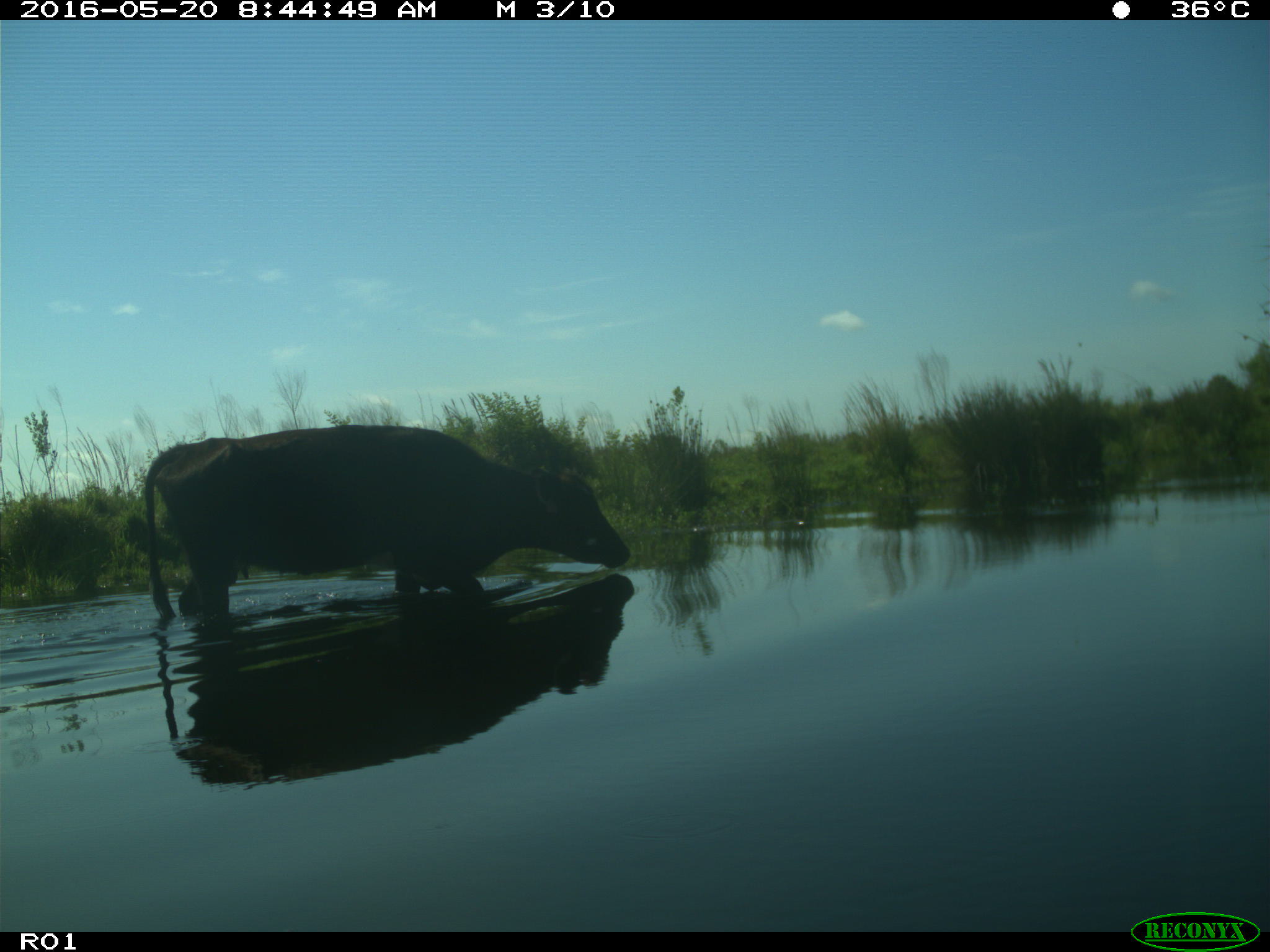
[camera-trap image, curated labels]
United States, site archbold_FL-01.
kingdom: Animalia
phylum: Chordata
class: Mammalia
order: Artiodactyla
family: Bovidae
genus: Bos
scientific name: Bos taurus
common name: domestic cow